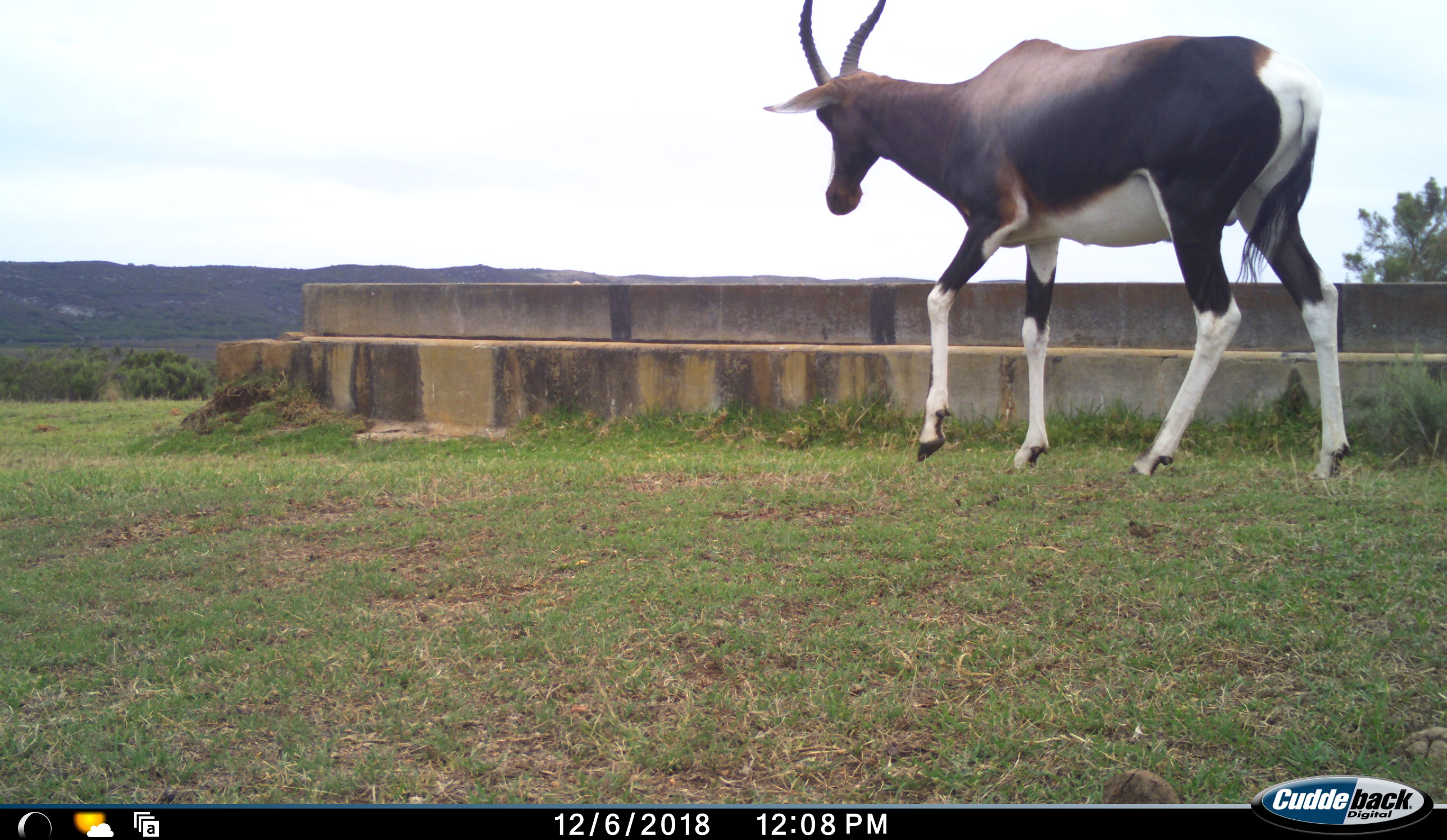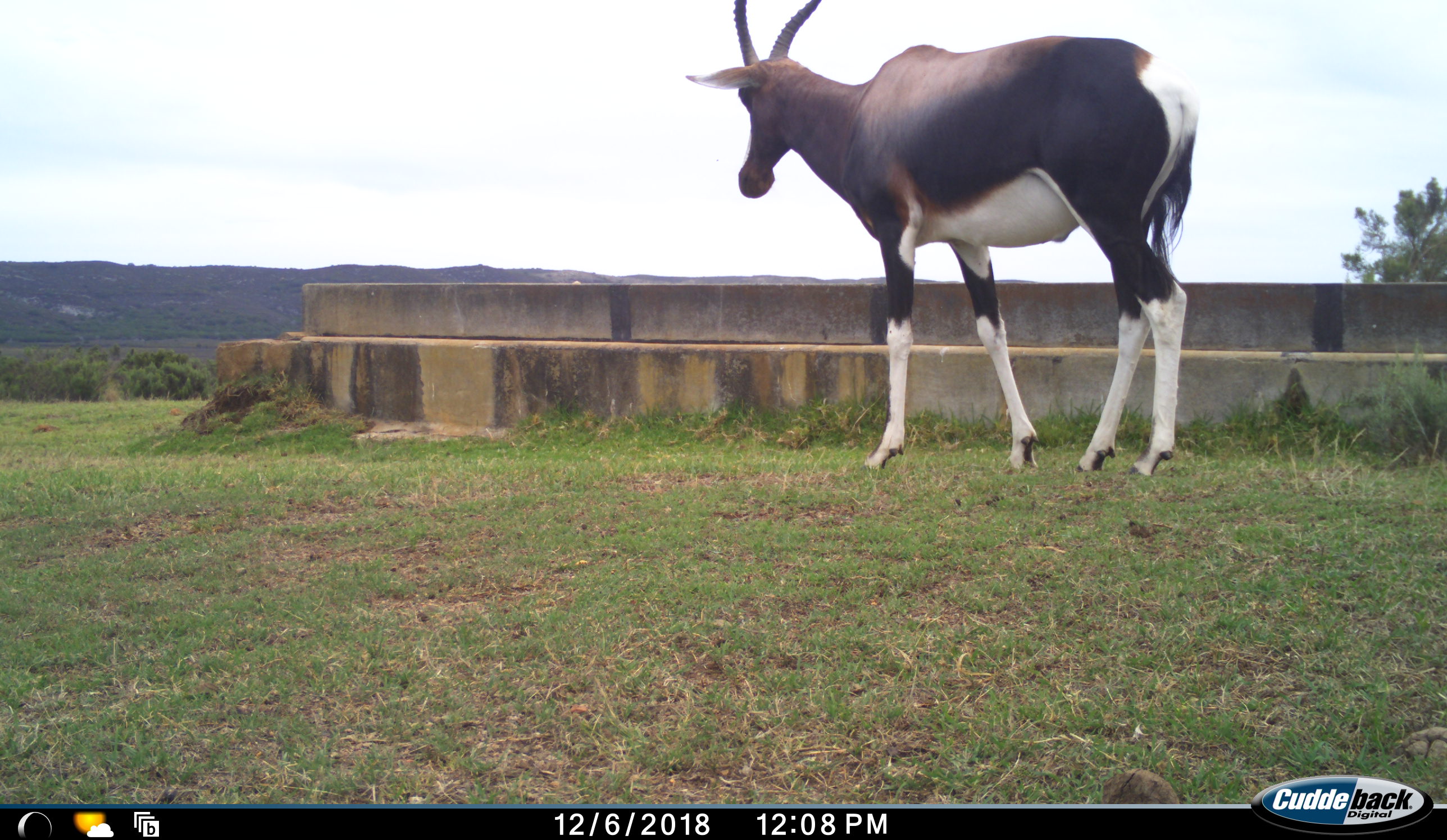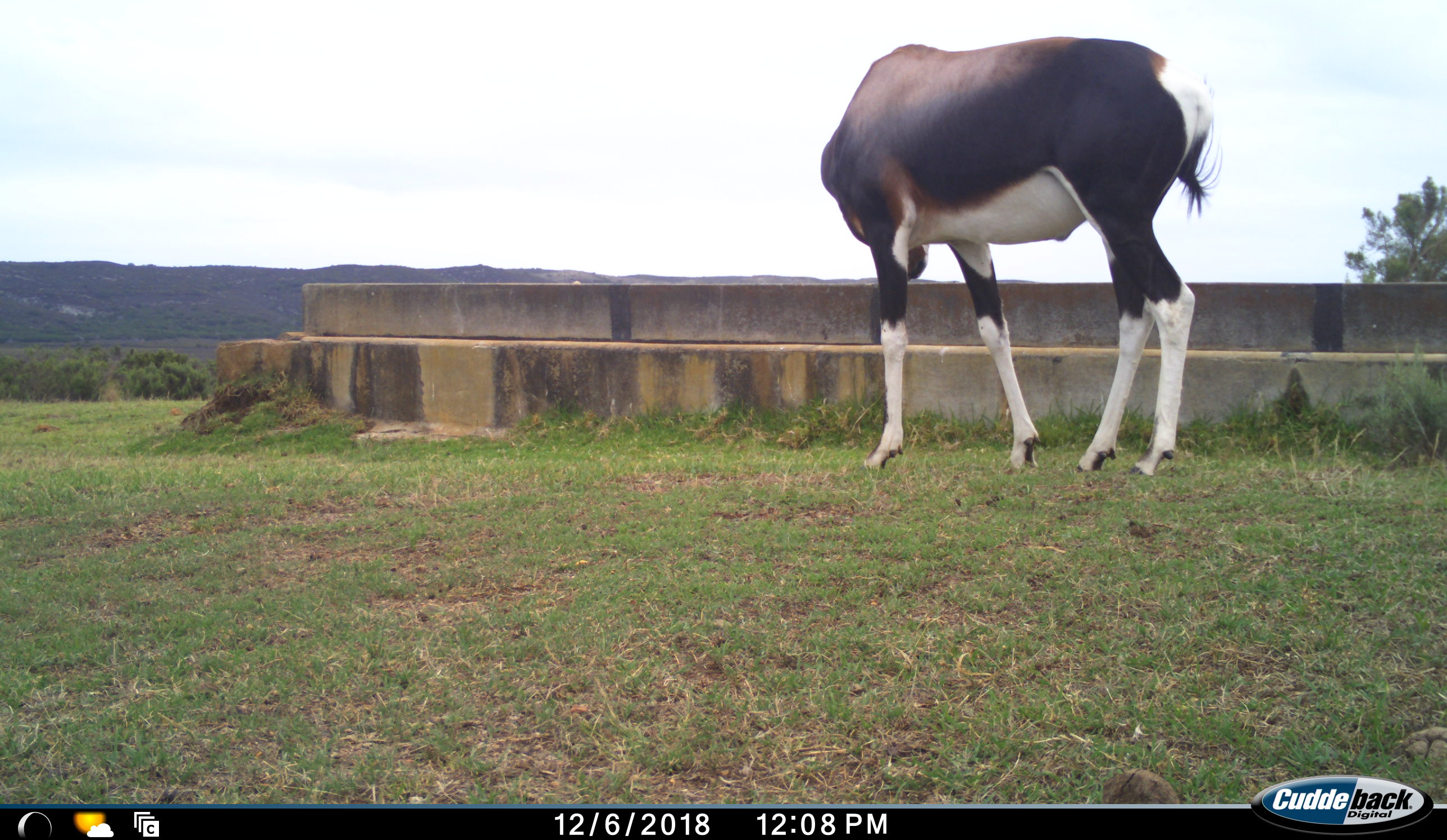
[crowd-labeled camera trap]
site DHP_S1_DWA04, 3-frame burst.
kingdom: Animalia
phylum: Chordata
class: Mammalia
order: Artiodactyla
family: Bovidae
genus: Damaliscus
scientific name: Damaliscus pygargus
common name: bontebok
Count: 1.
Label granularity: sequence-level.